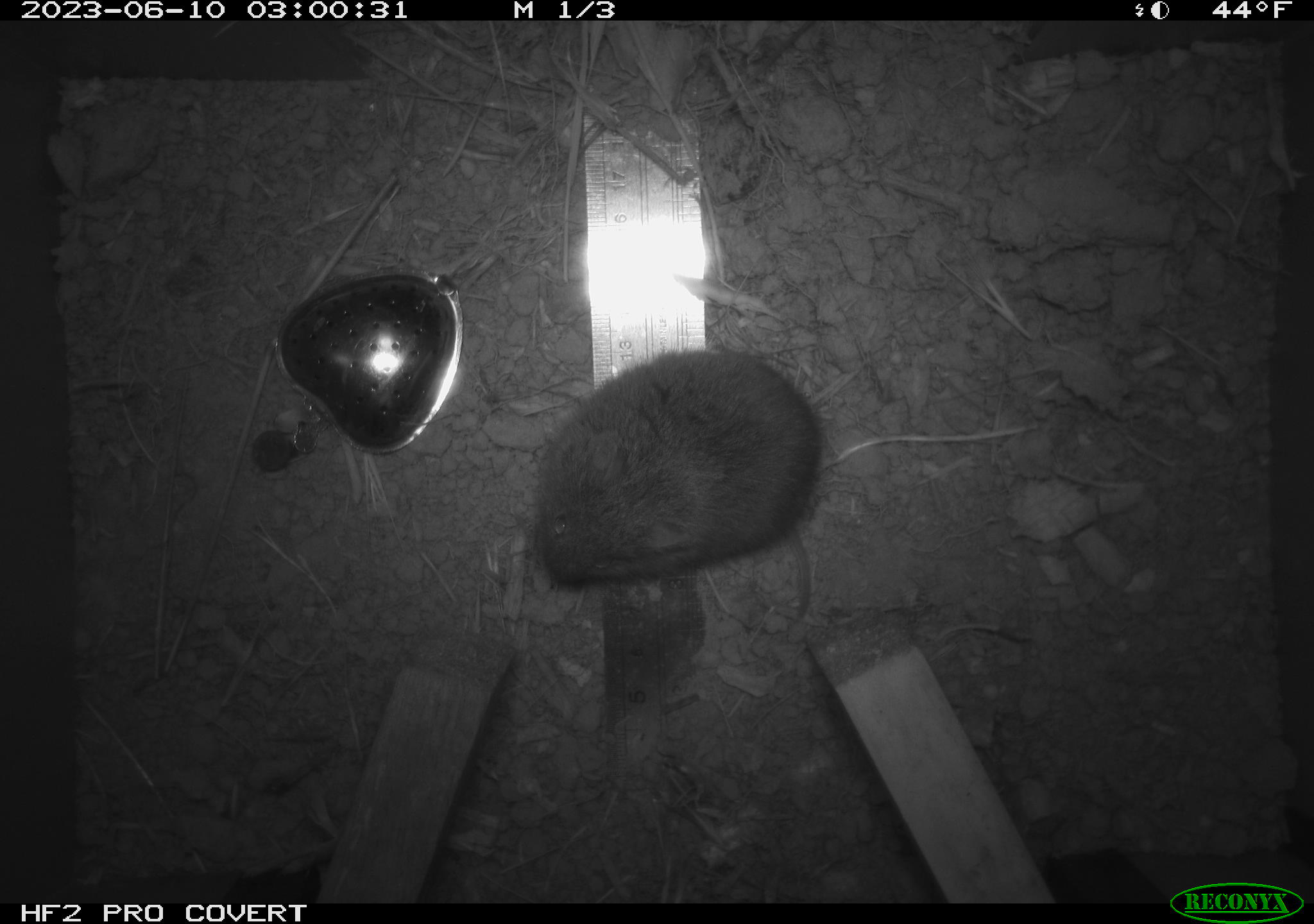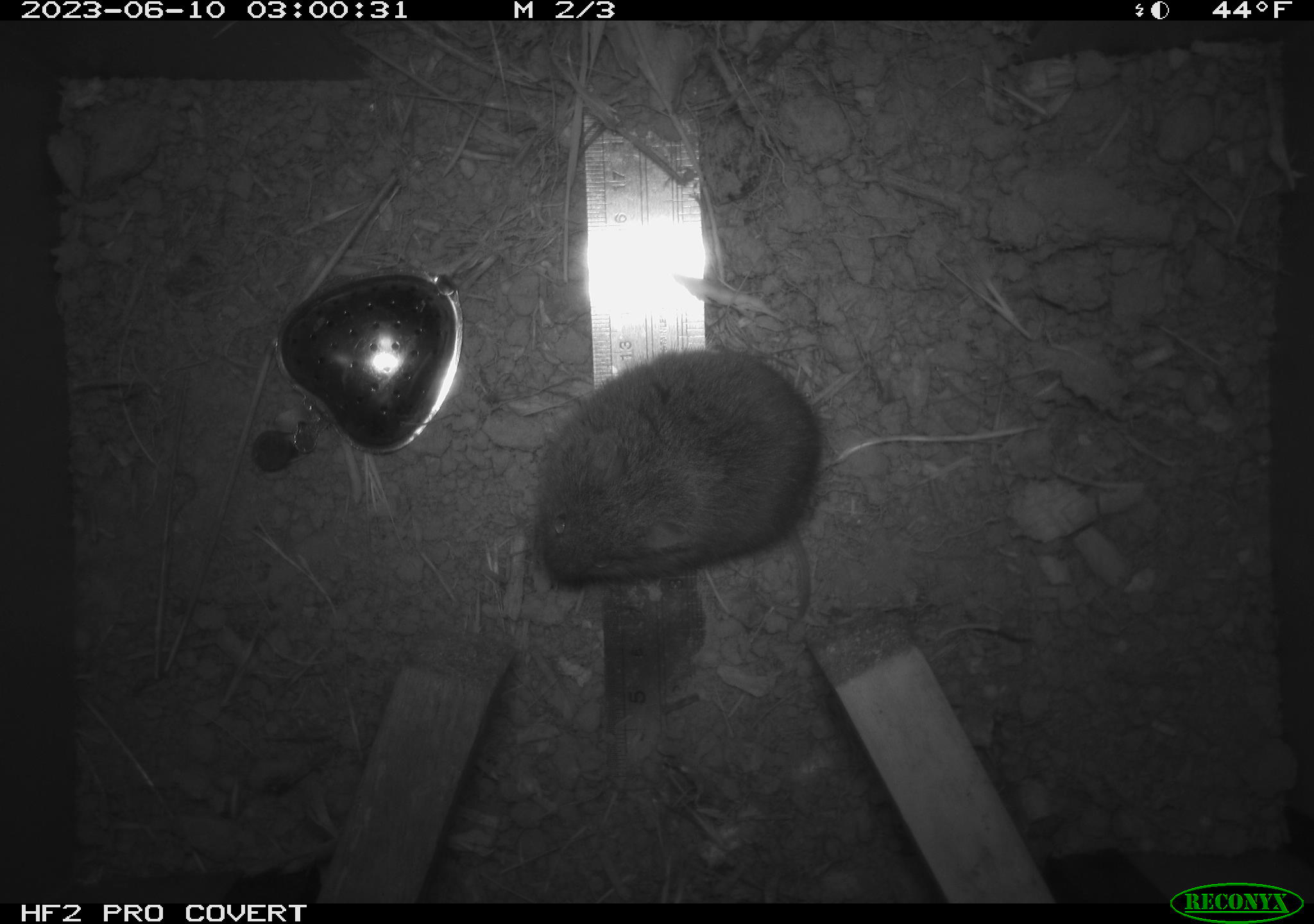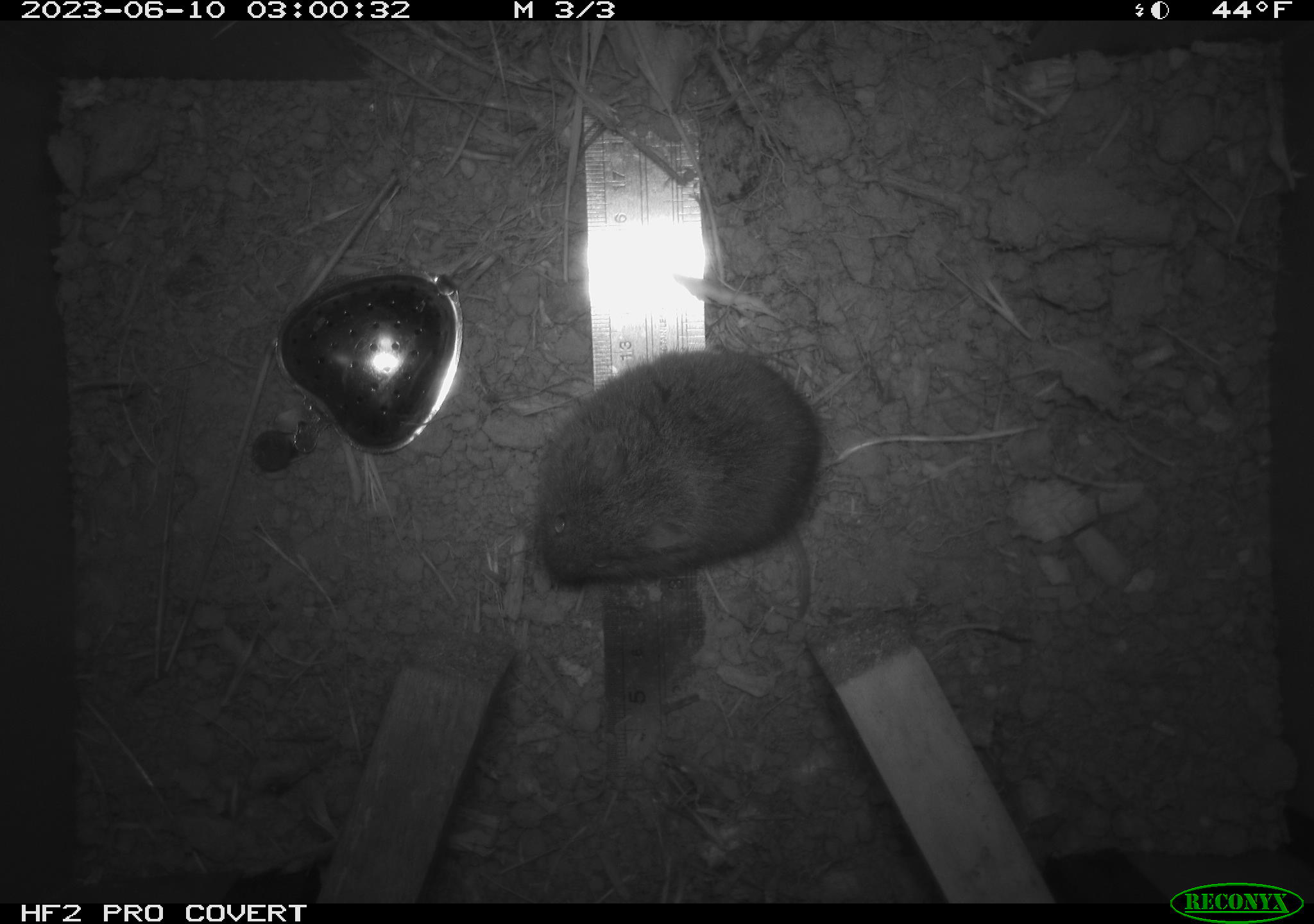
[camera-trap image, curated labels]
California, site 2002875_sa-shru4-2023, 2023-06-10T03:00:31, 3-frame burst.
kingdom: Animalia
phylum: Chordata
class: Mammalia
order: Rodentia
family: Cricetidae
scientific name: Arvicolinae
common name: voles, lemmings, and muskrats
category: arvicolinae subfamily